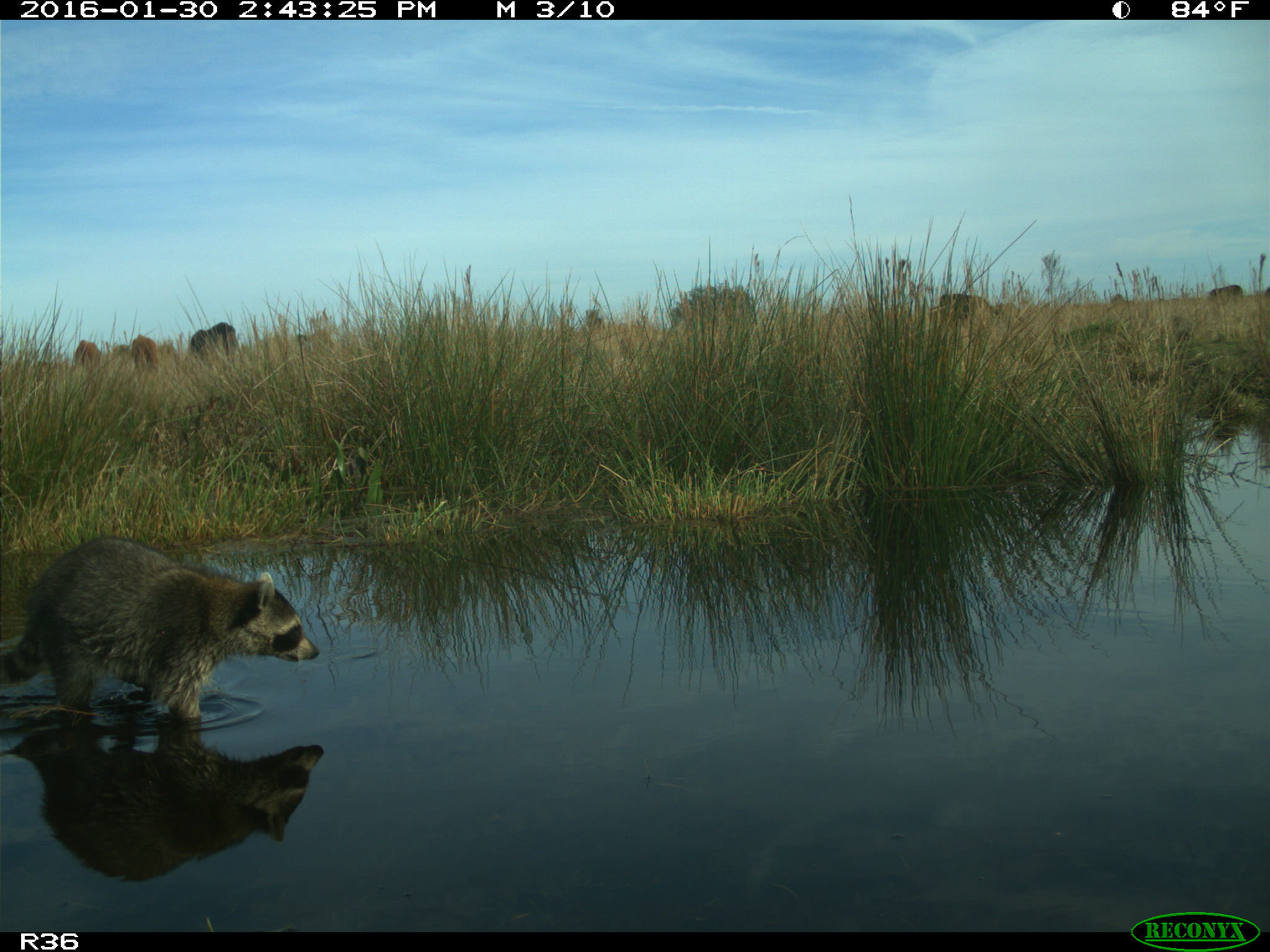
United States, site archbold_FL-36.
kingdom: Animalia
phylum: Chordata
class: Mammalia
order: Artiodactyla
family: Bovidae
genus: Bos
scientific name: Bos taurus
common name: domestic cow